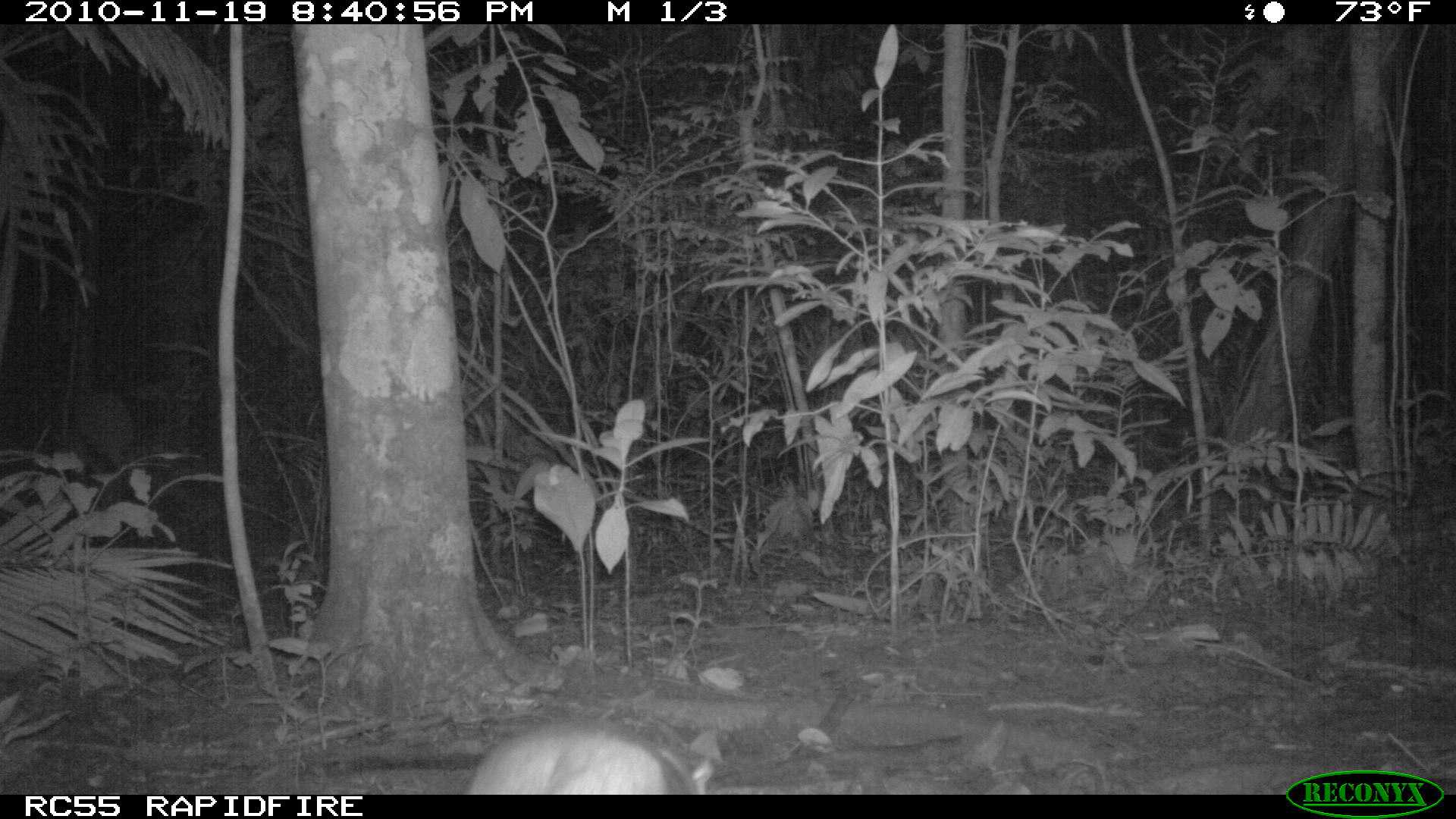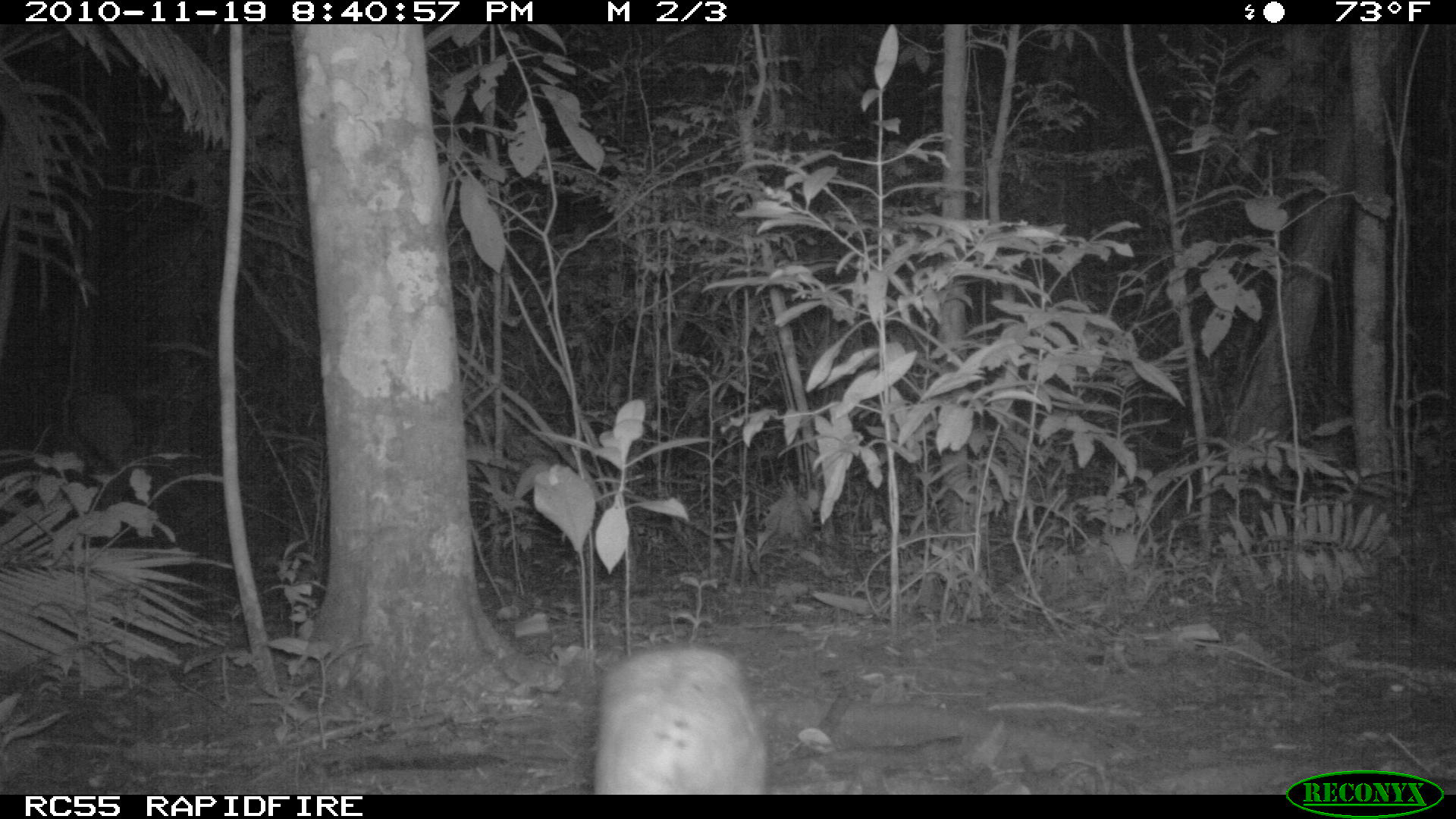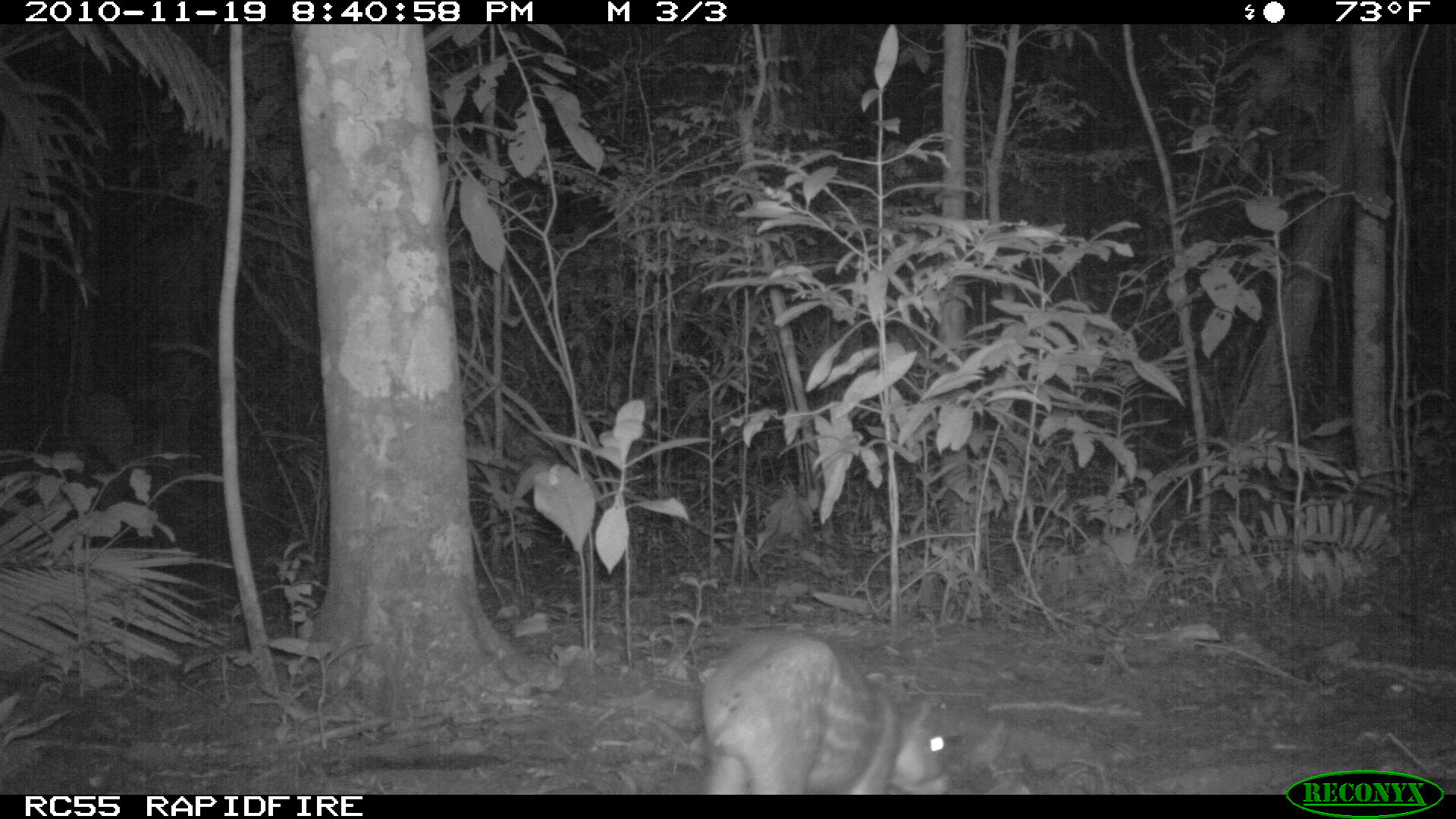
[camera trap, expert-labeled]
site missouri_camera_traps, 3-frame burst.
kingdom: Animalia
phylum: Chordata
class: Mammalia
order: Rodentia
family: Cuniculidae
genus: Cuniculus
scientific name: Cuniculus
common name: paca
Paca (Cuniculus). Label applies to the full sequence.